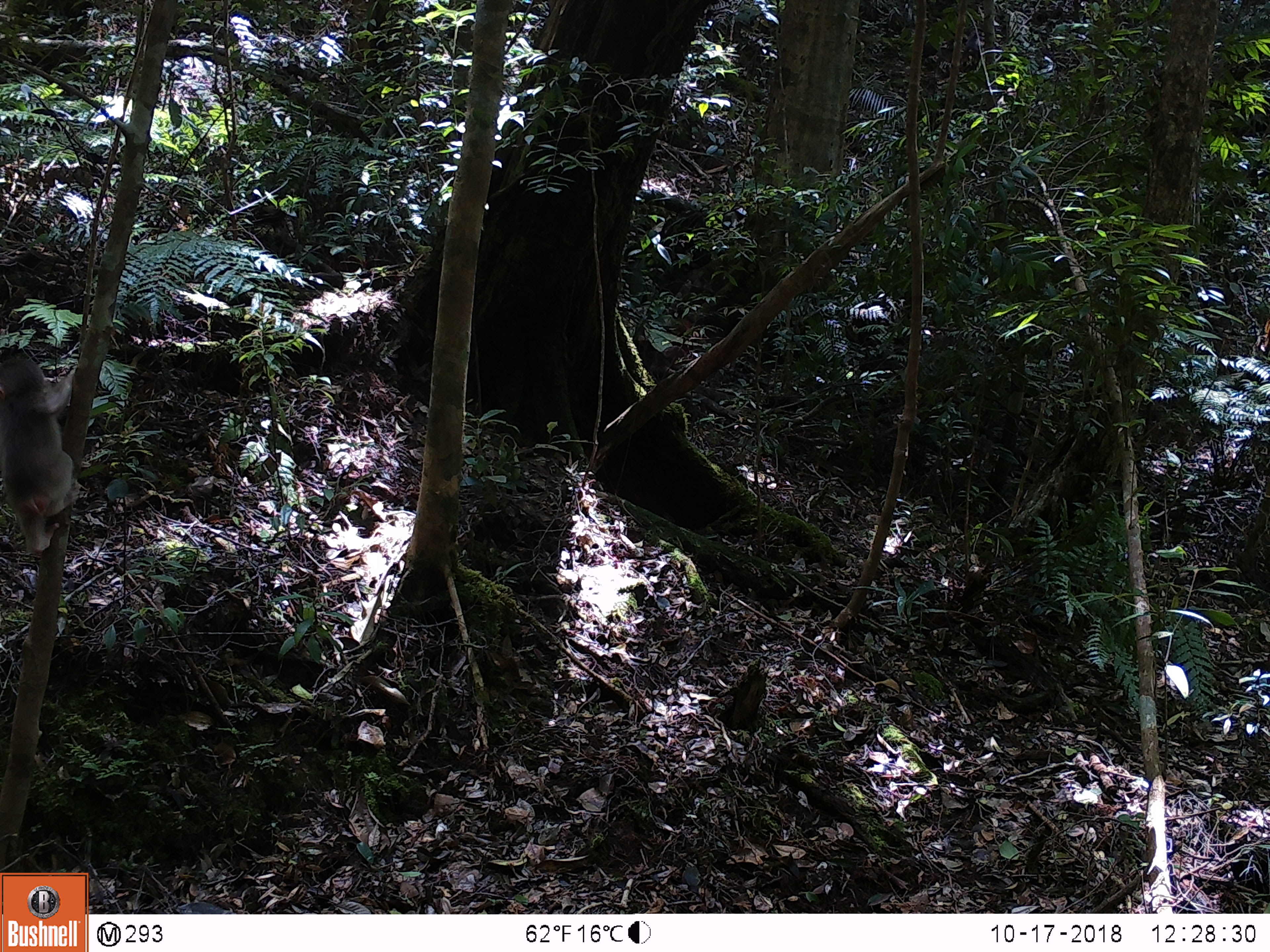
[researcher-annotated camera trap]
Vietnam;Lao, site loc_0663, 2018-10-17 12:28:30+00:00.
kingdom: Animalia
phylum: Chordata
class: Mammalia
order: Primates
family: Cercopithecidae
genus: Macaca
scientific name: Macaca arctoides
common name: stump-tailed macaque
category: stump tailed macaque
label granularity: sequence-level